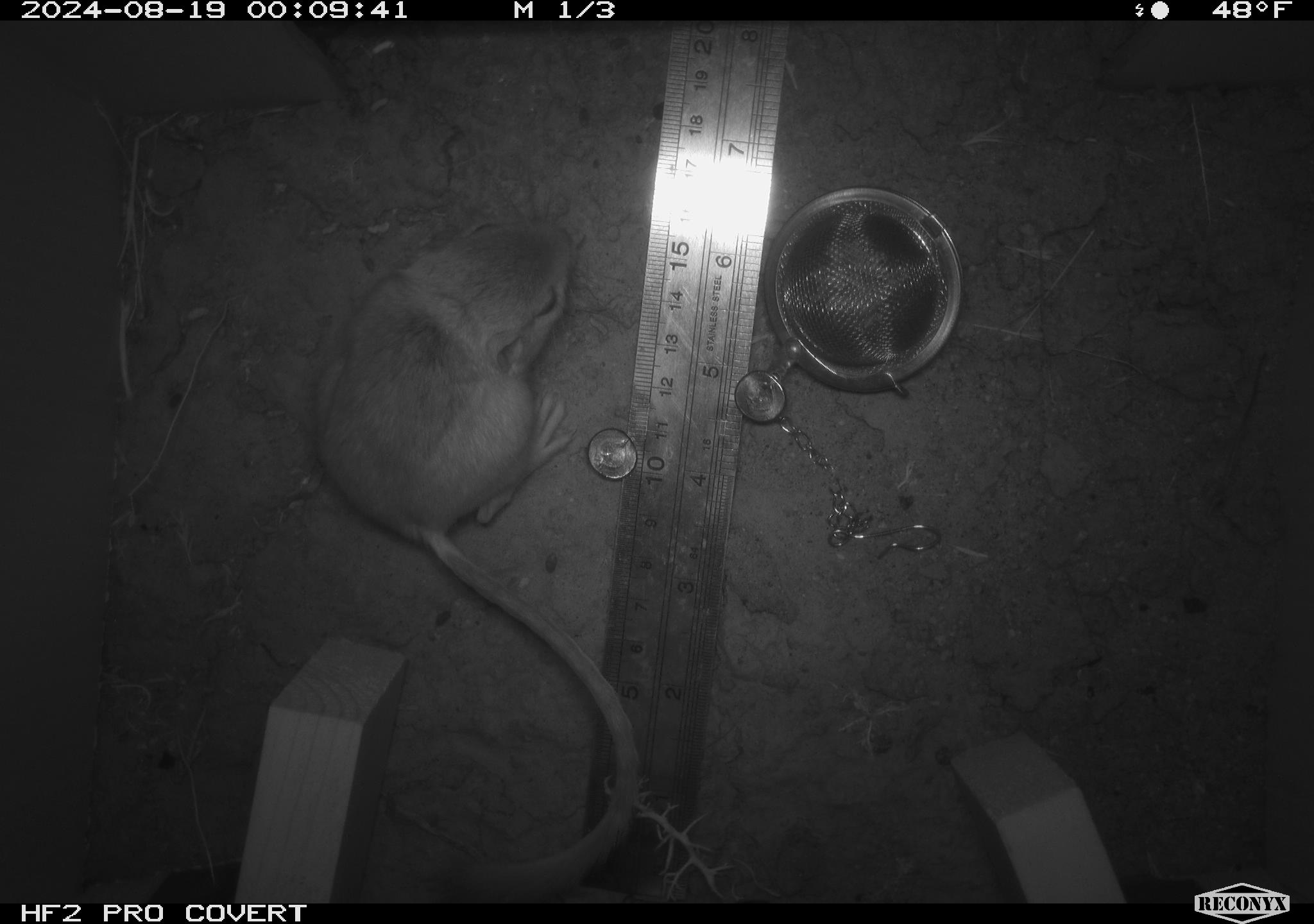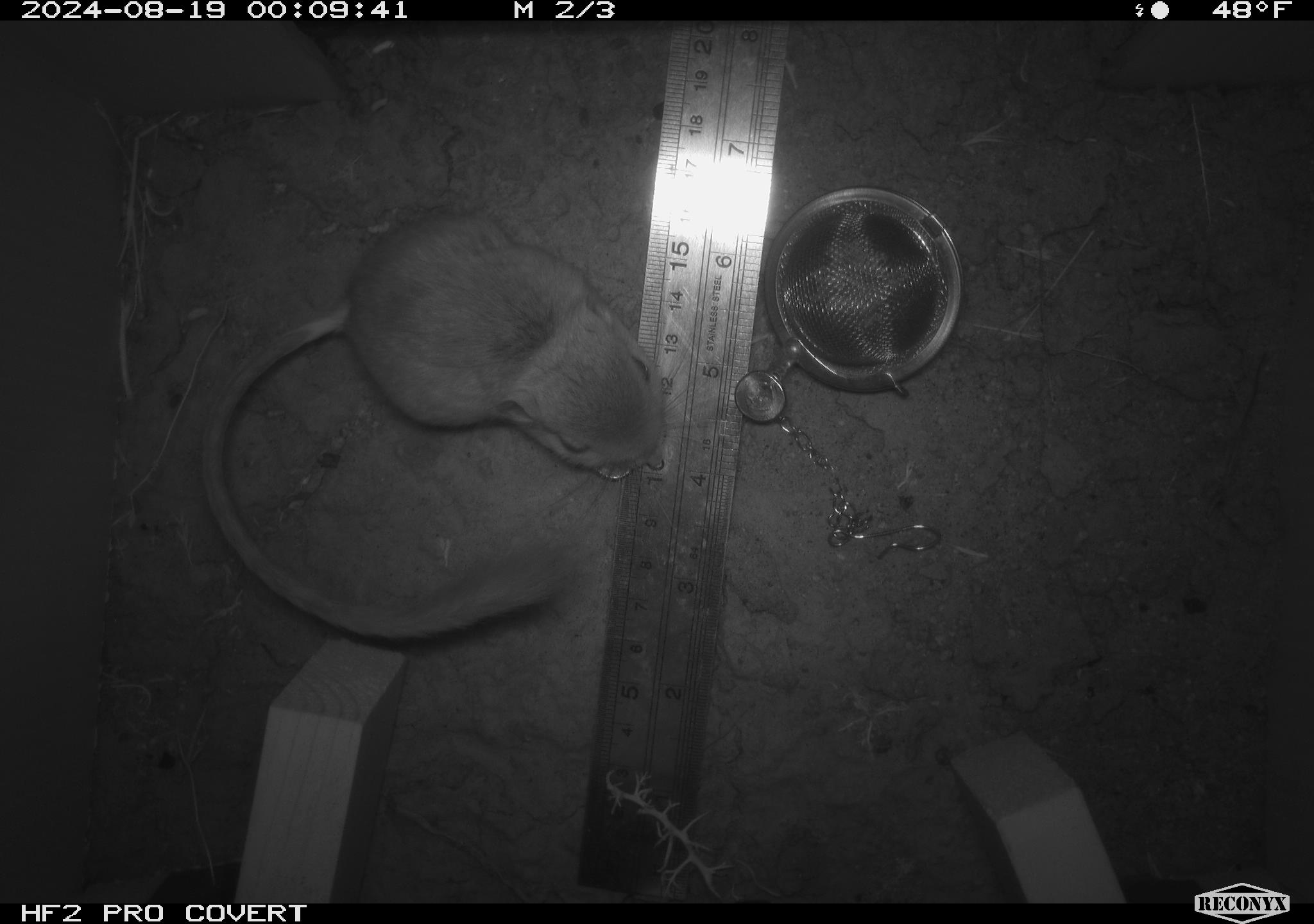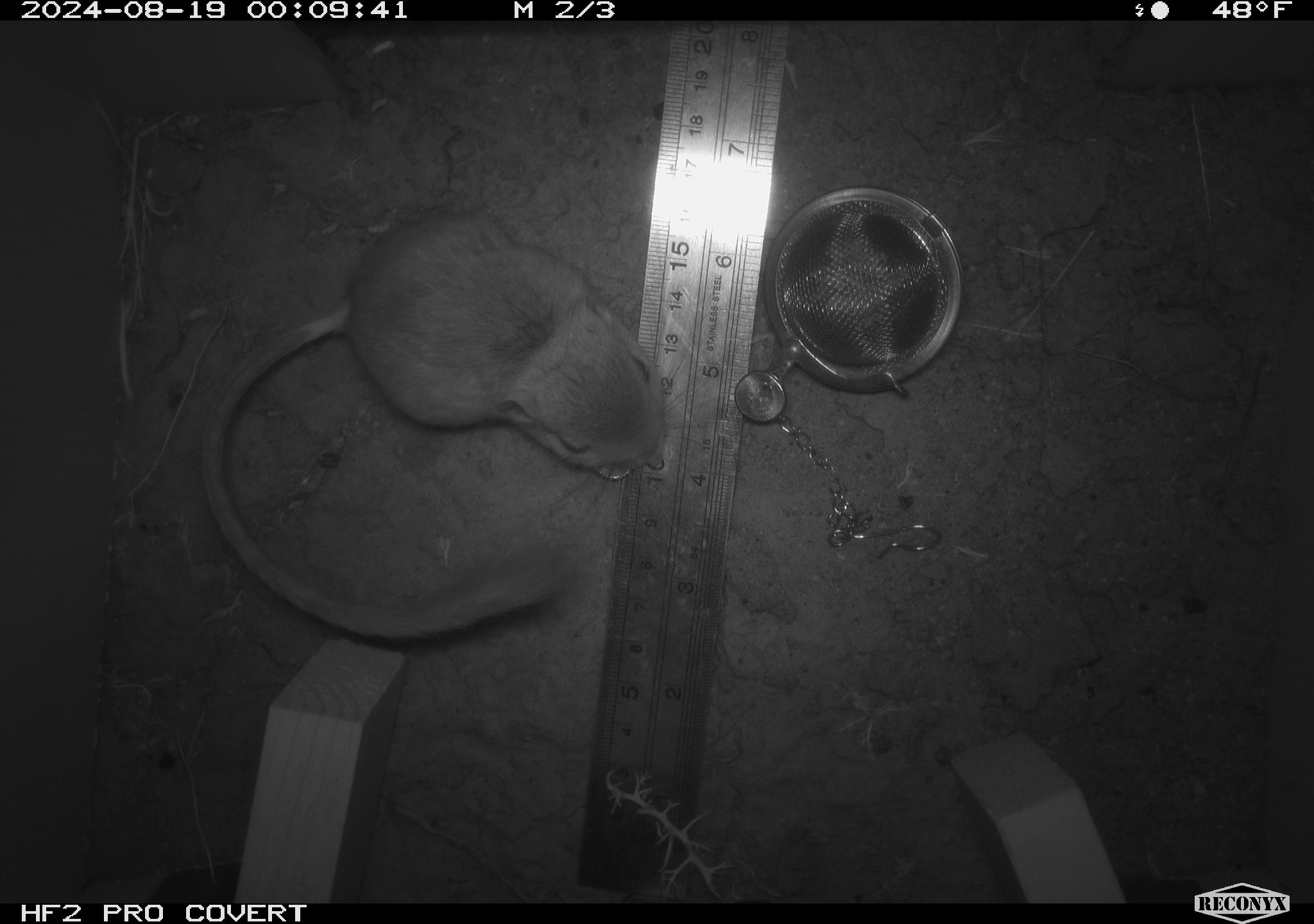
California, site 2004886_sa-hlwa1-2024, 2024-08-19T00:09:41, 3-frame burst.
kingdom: Animalia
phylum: Chordata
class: Mammalia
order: Rodentia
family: Heteromyidae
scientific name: Heteromyidae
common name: kangaroo rats and pocket mice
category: heteromyidae family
Heteromyidae family (kangaroo rats and pocket mice) (Heteromyidae).